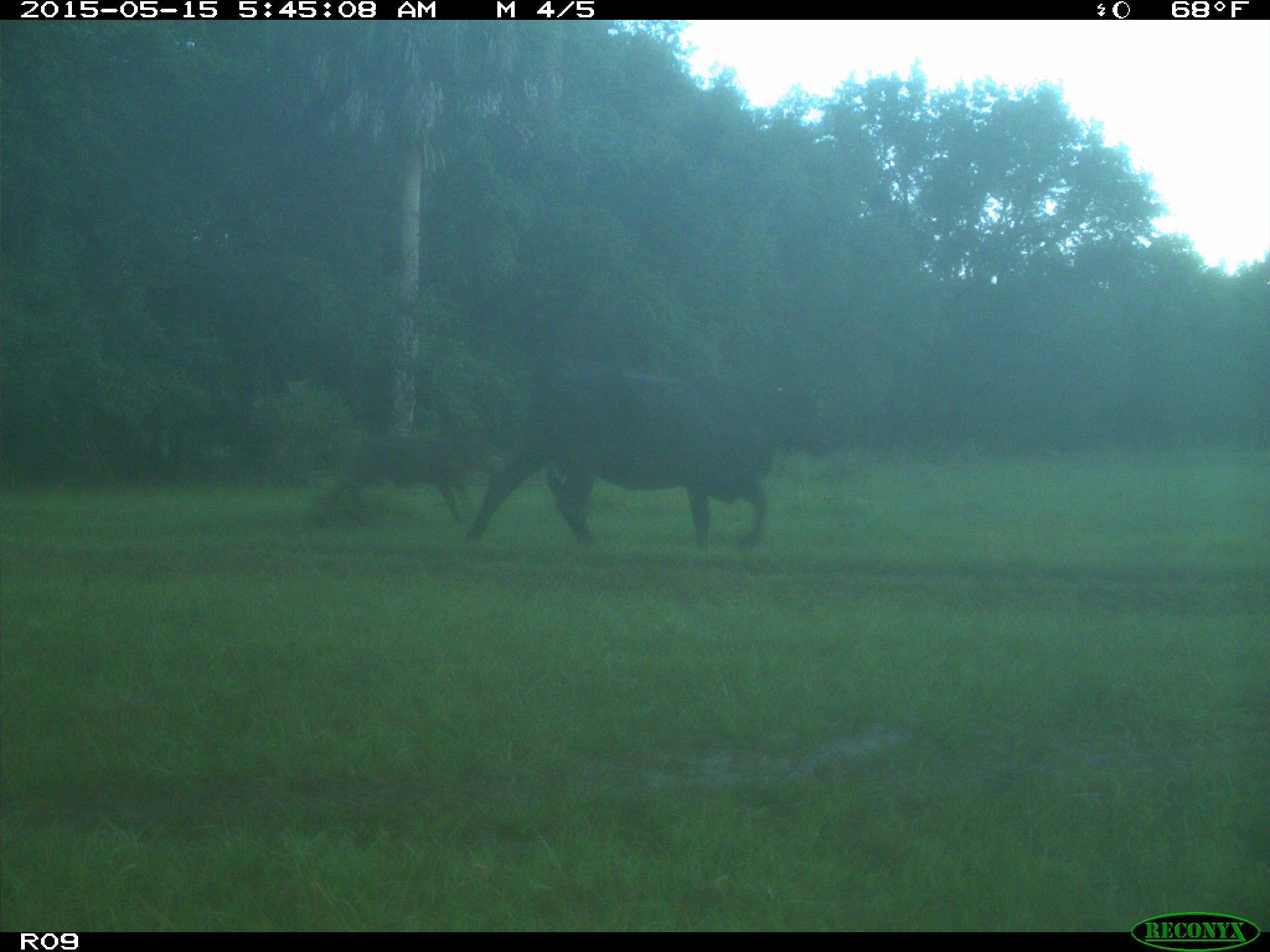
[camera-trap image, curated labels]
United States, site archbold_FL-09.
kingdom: Animalia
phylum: Chordata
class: Mammalia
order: Artiodactyla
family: Bovidae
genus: Bos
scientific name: Bos taurus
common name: domestic cow